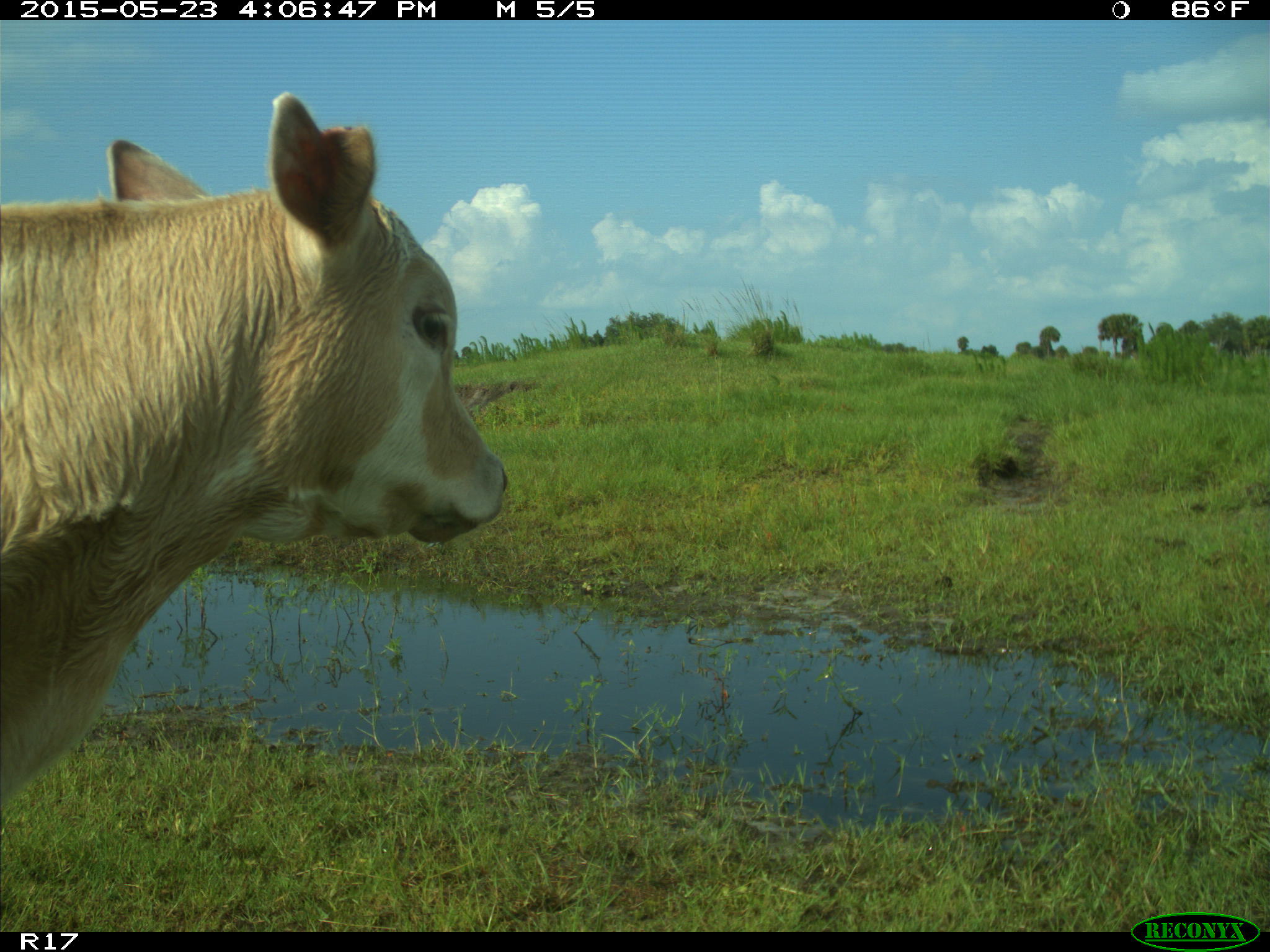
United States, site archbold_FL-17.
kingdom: Animalia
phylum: Chordata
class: Mammalia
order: Artiodactyla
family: Bovidae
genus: Bos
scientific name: Bos taurus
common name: domestic cow